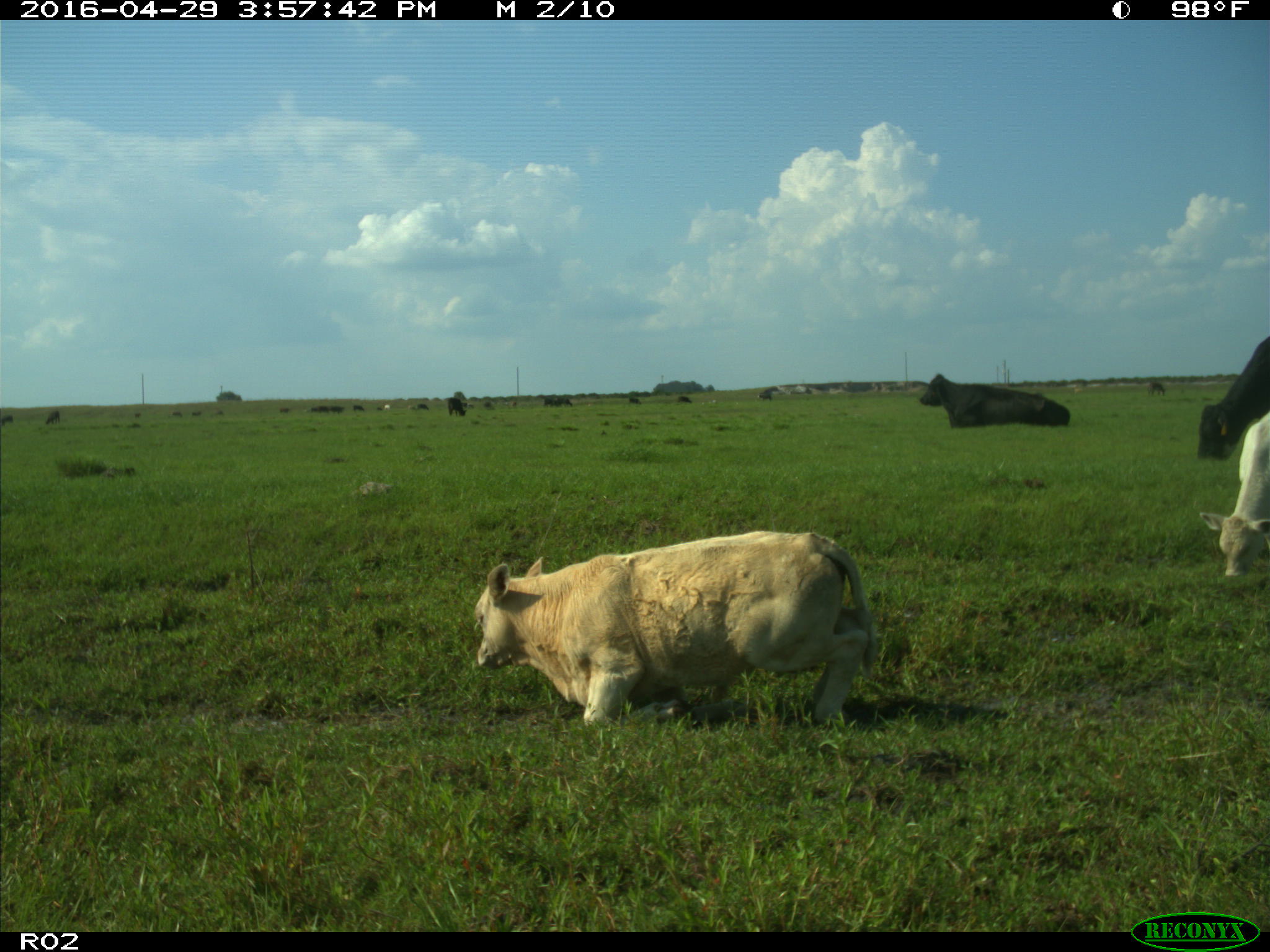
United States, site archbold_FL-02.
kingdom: Animalia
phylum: Chordata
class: Mammalia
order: Artiodactyla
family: Bovidae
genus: Bos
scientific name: Bos taurus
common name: domestic cow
Bos taurus (domestic cow).